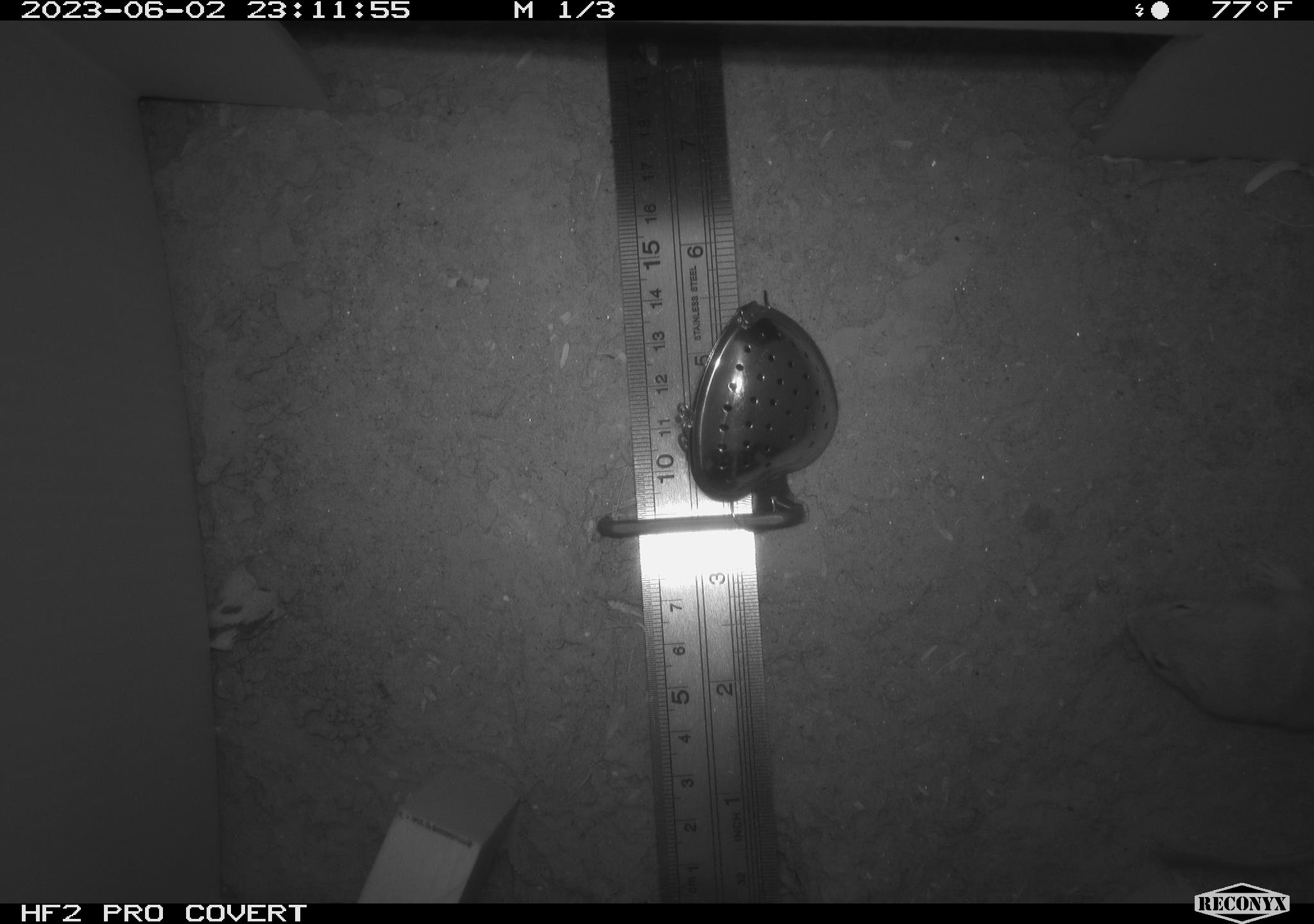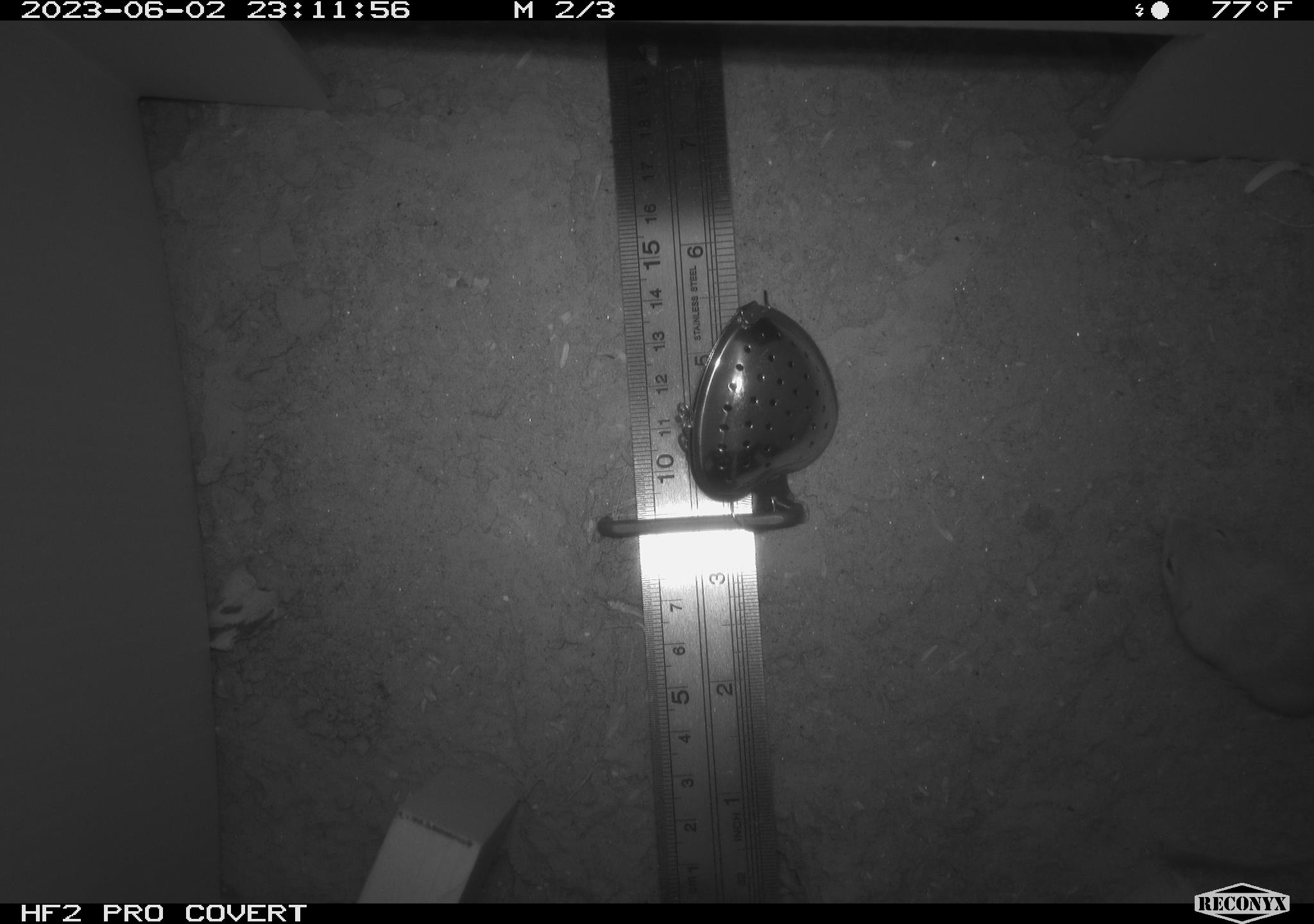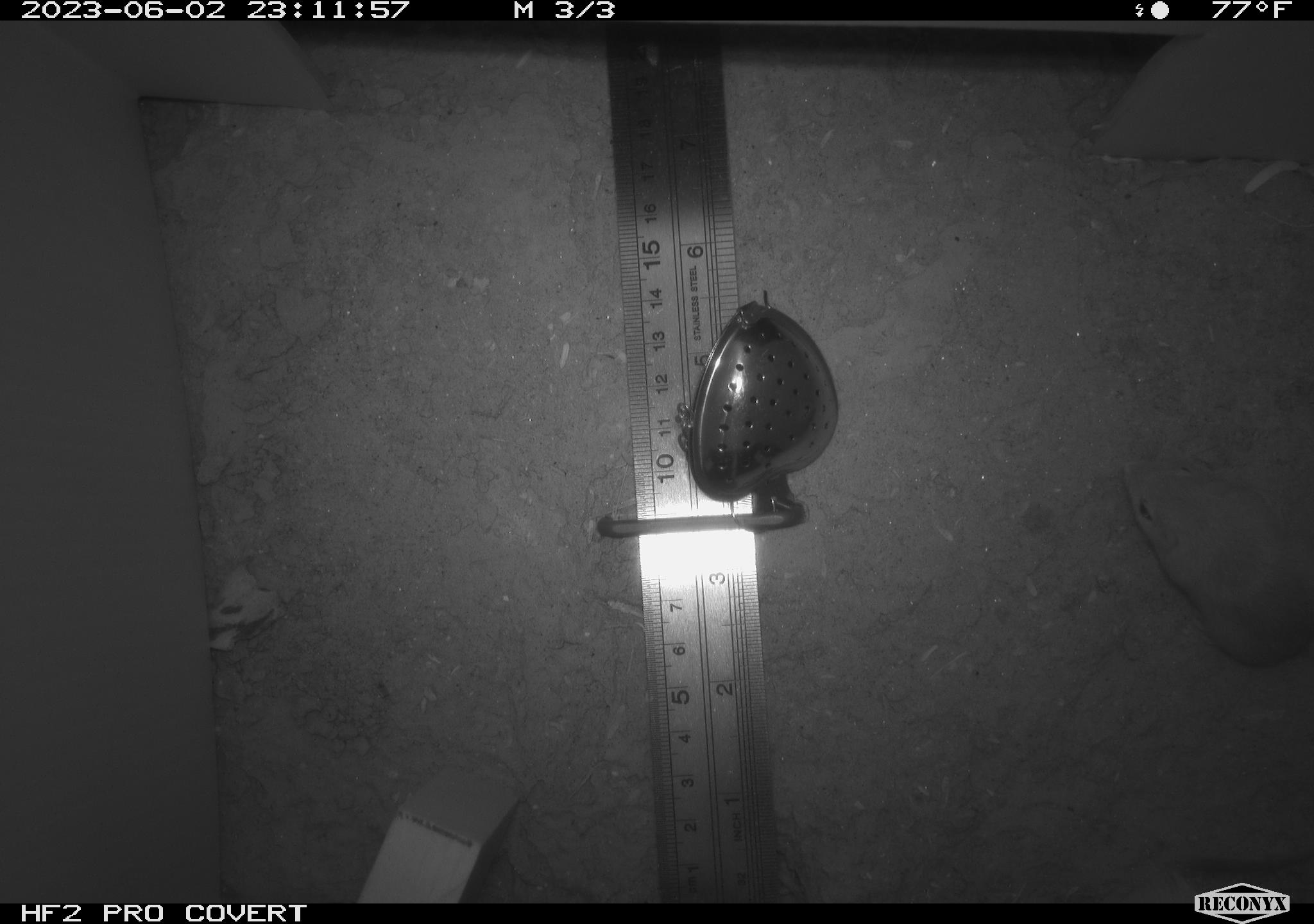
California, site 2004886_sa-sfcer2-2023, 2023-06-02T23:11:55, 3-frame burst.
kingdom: Animalia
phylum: Chordata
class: Mammalia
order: Rodentia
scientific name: Rodentia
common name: mouse species